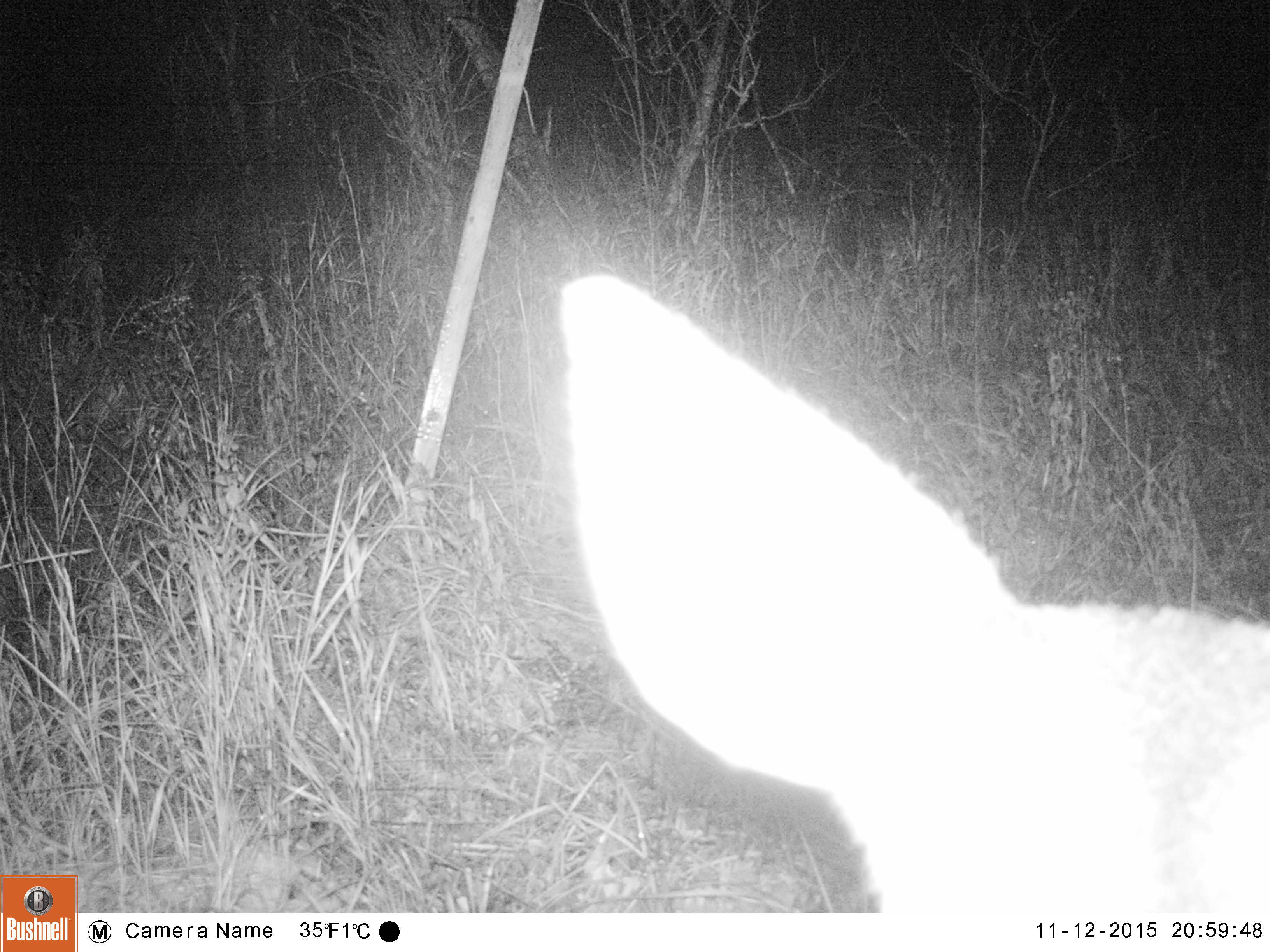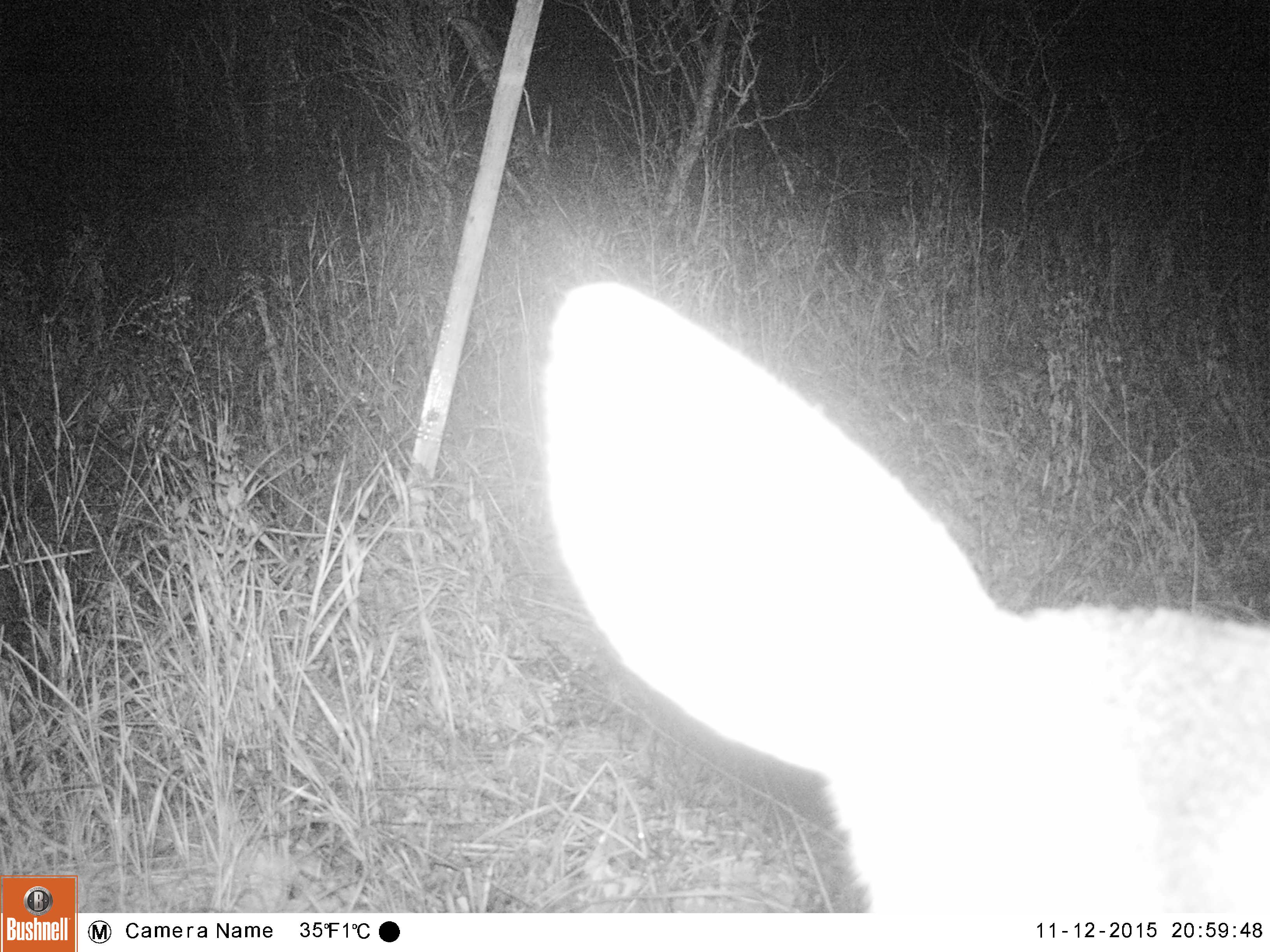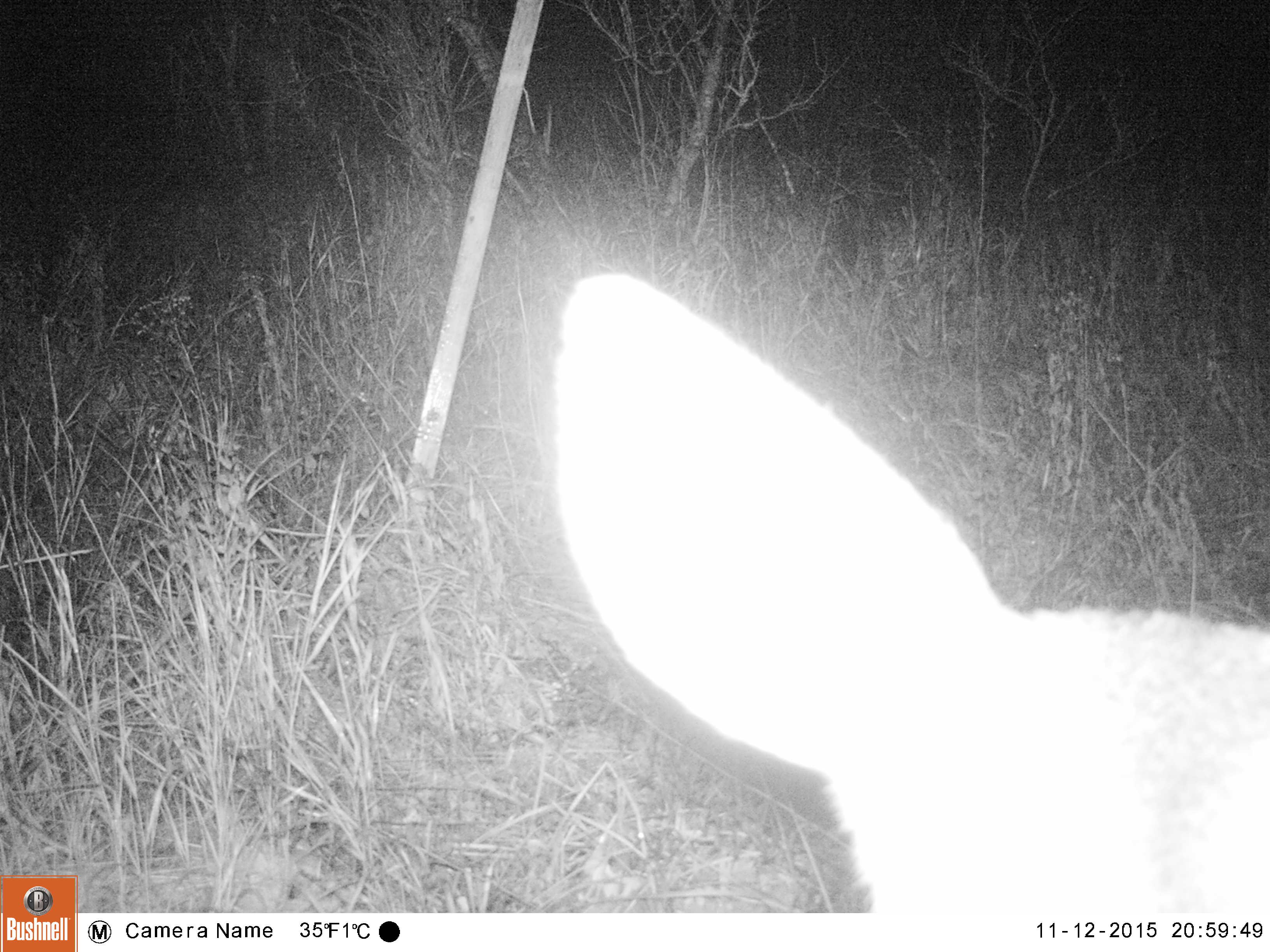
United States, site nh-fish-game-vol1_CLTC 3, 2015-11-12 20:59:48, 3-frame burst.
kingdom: Animalia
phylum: Chordata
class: Mammalia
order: Artiodactyla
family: Cervidae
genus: Odocoileus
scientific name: Odocoileus virginianus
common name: white-tailed deer